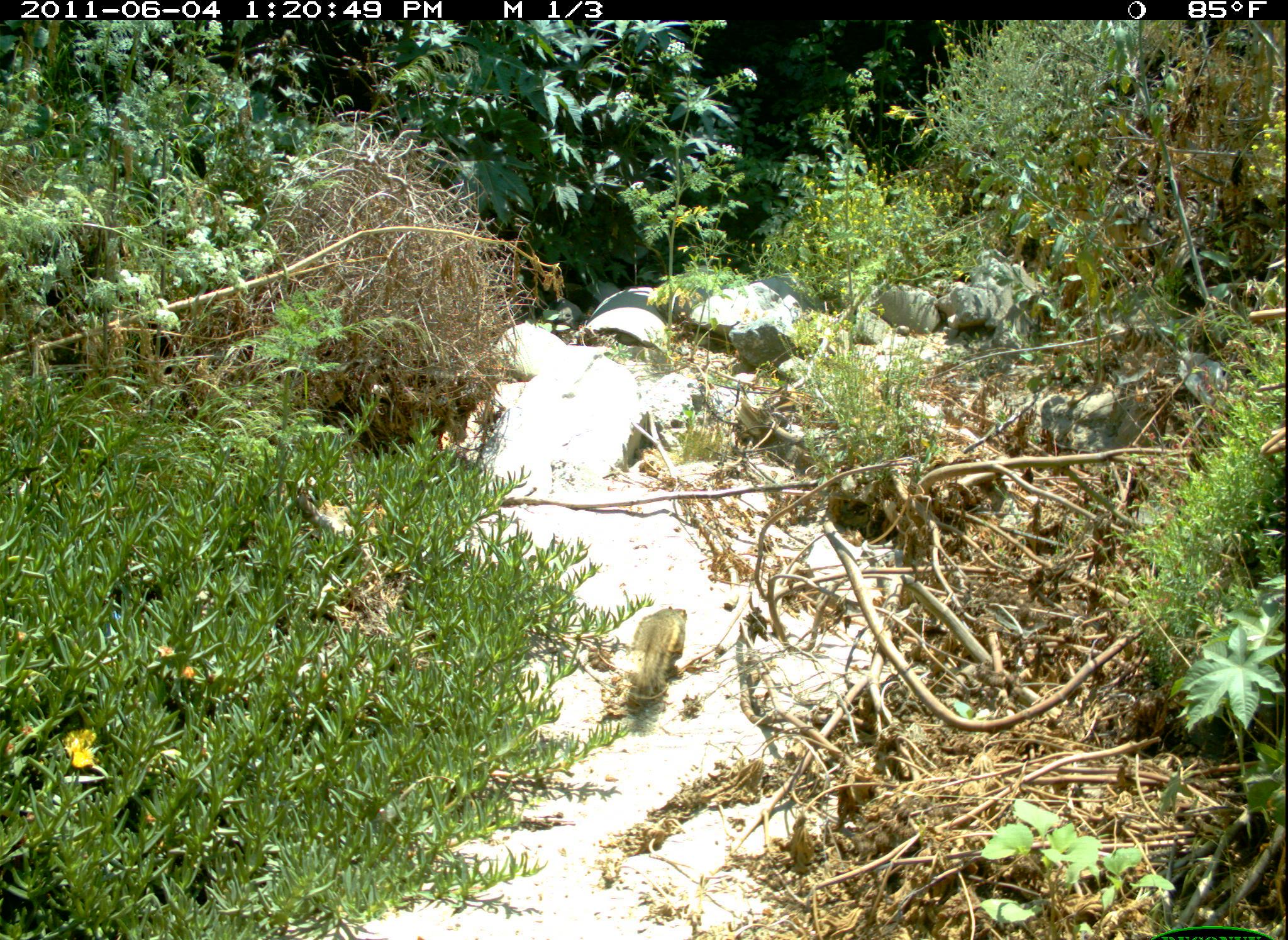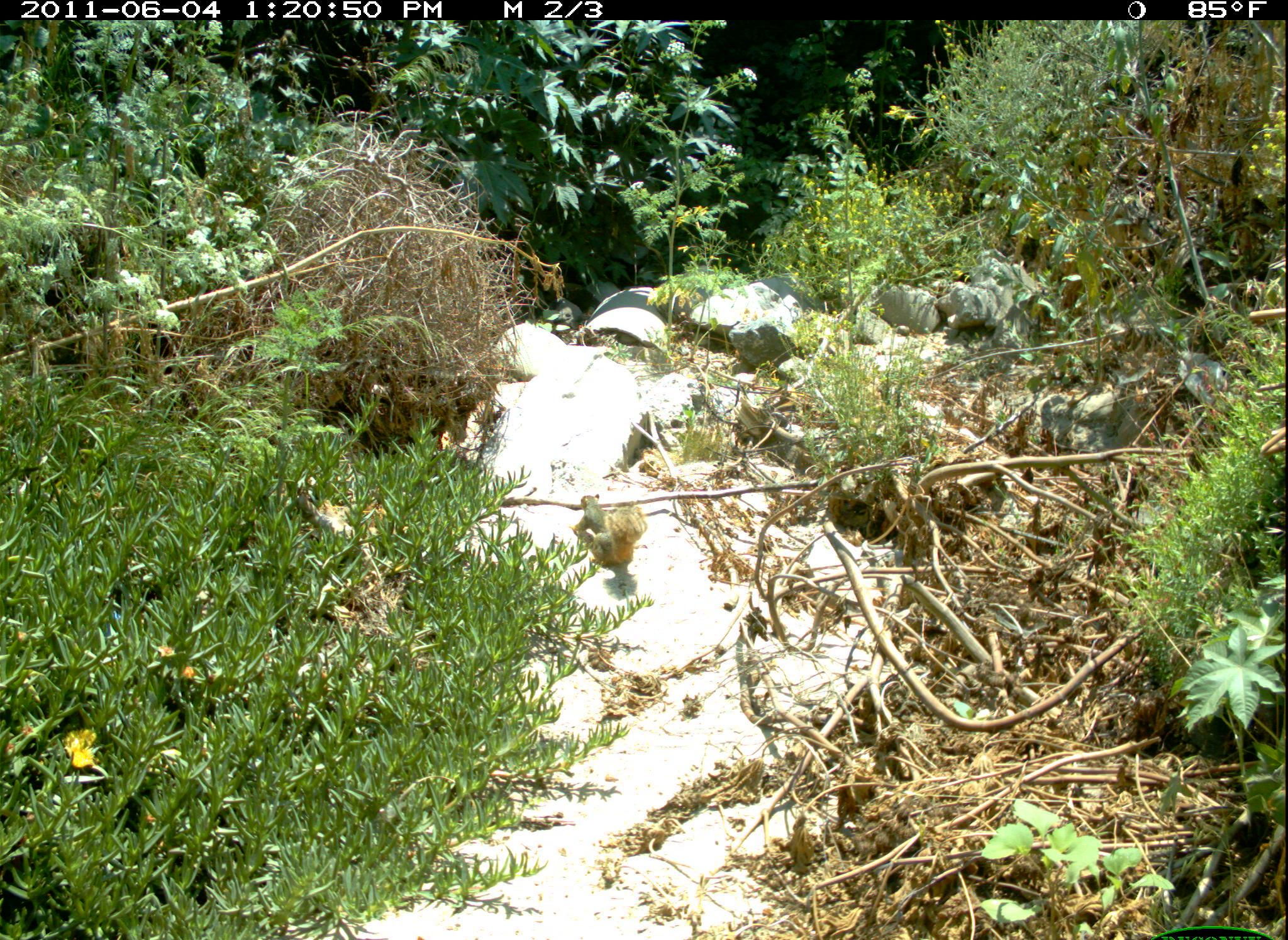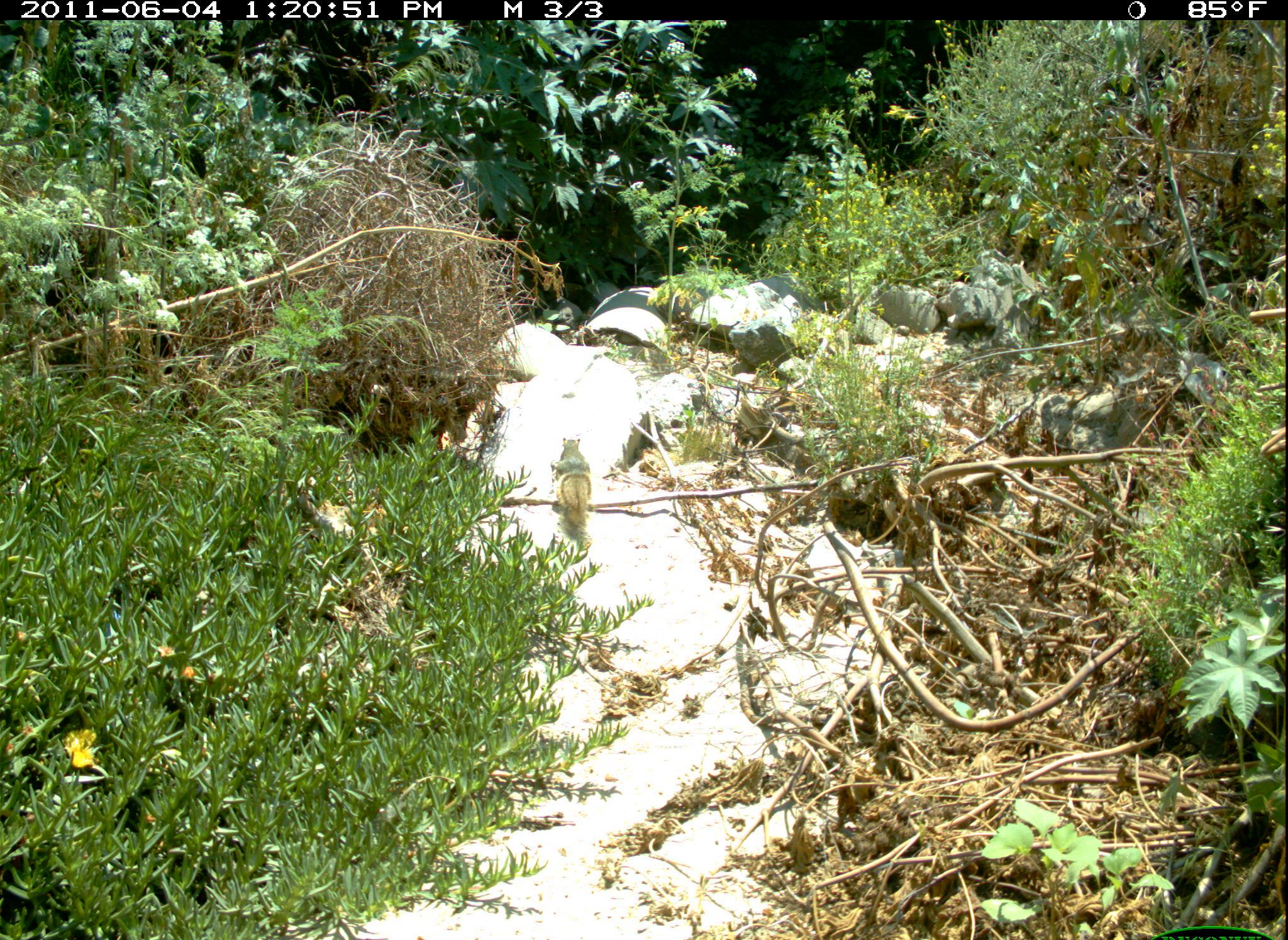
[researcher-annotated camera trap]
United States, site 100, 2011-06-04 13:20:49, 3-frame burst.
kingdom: Animalia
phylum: Chordata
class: Mammalia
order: Rodentia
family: Sciuridae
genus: Sciurus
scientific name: Sciurus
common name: squirrel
Squirrel (Sciurus).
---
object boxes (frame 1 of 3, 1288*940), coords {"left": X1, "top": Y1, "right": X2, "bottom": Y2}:
squirrel: {"left": 604, "top": 577, "right": 694, "bottom": 725}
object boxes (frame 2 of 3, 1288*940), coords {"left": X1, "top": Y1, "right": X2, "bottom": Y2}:
squirrel: {"left": 568, "top": 494, "right": 652, "bottom": 580}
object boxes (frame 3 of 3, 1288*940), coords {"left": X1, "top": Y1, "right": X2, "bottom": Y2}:
squirrel: {"left": 552, "top": 432, "right": 607, "bottom": 549}